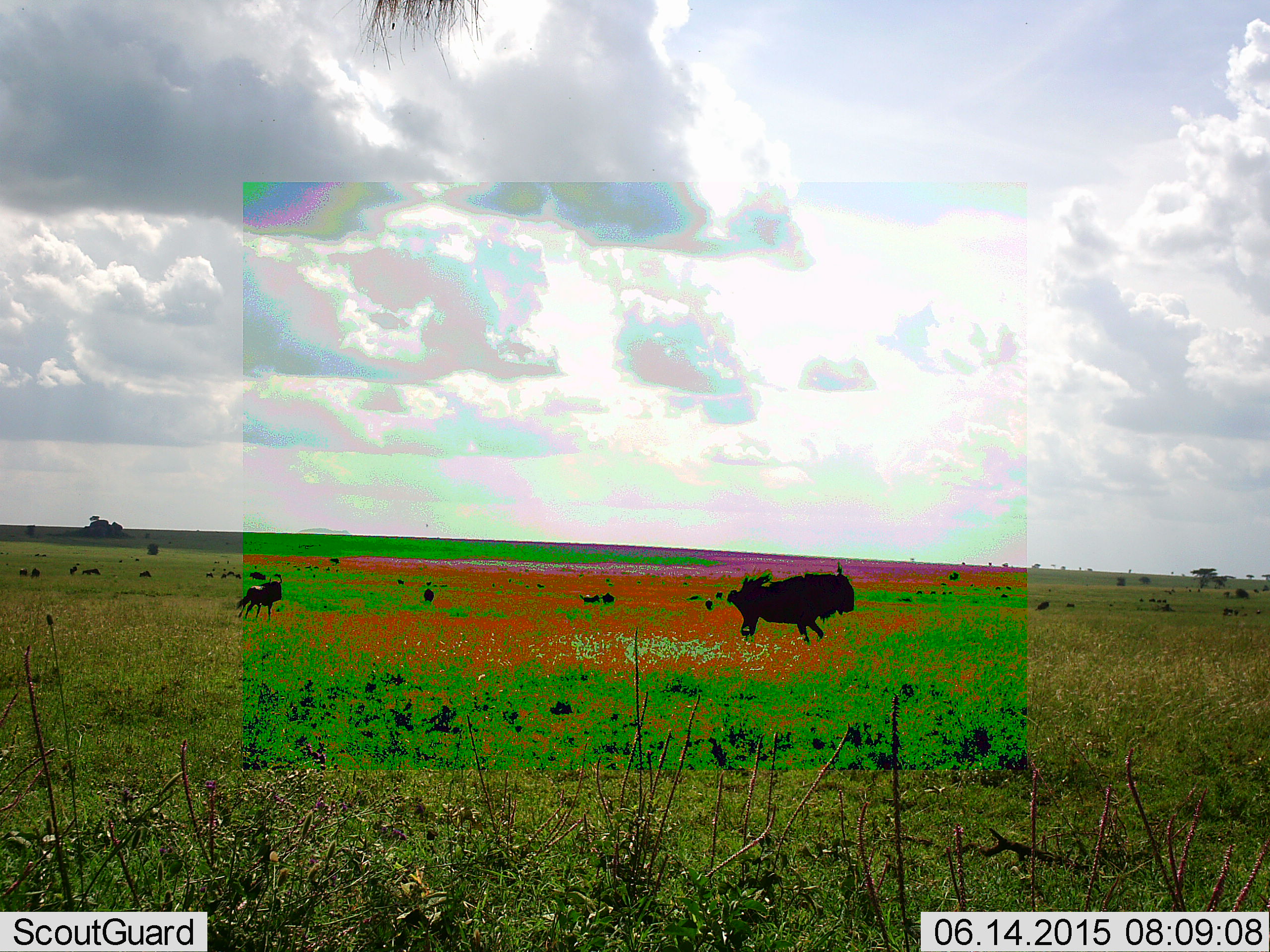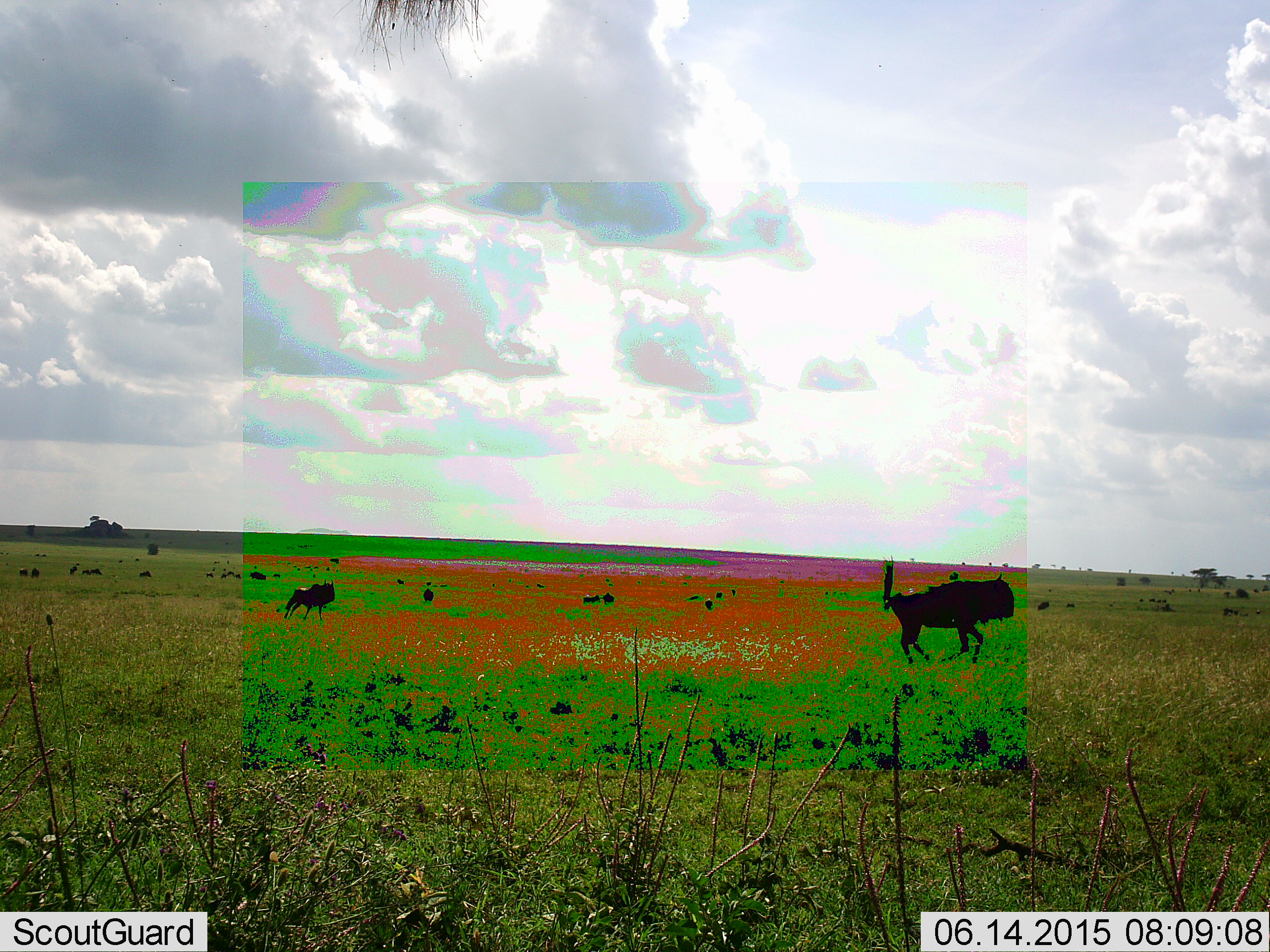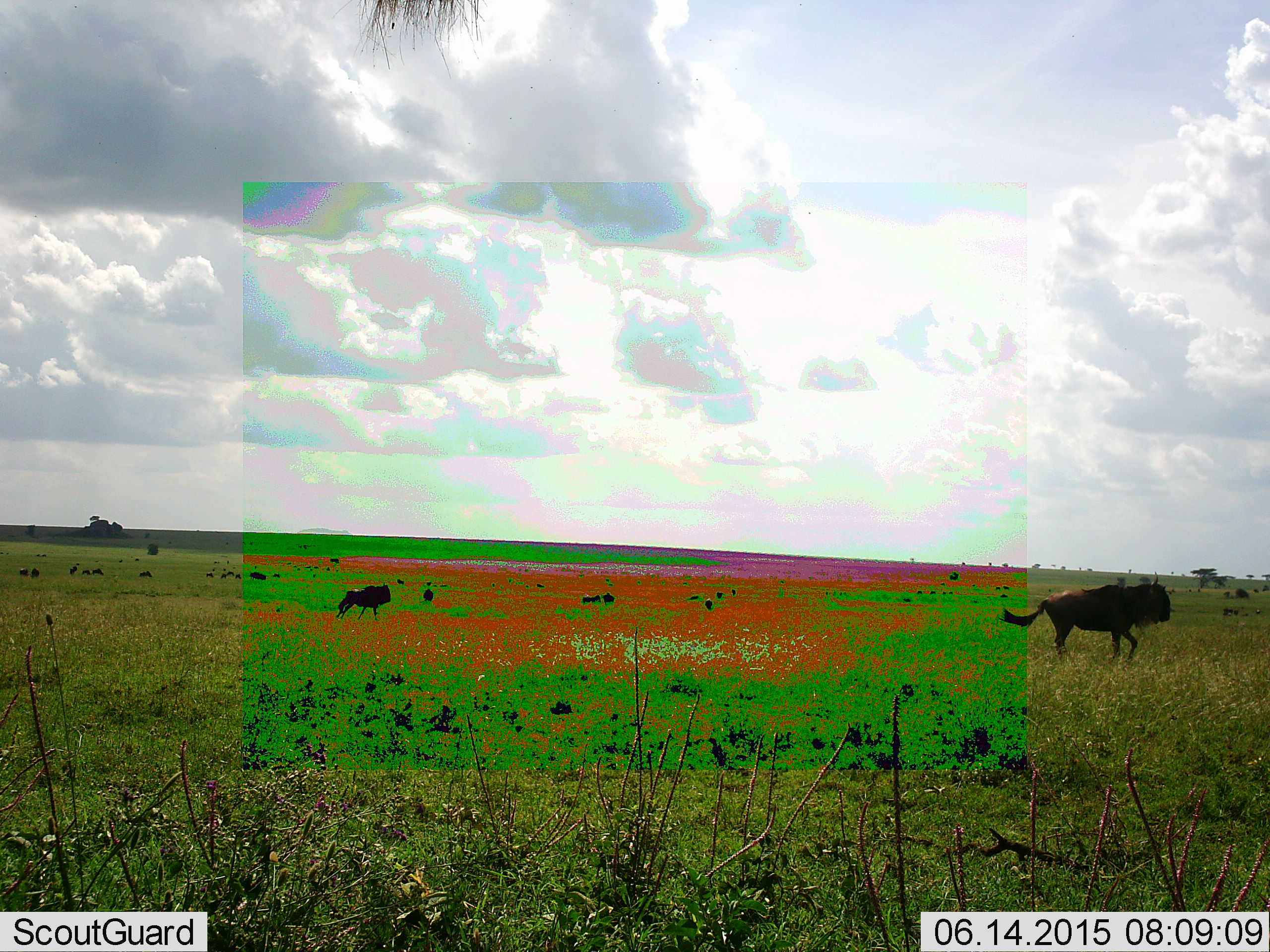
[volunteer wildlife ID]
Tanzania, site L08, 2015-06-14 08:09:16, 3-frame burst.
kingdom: Animalia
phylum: Chordata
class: Mammalia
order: Artiodactyla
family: Bovidae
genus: Connochaetes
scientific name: Connochaetes taurinus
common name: blue wildebeest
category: wildebeest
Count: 2.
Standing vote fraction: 0%.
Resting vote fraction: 0%.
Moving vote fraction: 100%.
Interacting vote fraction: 0%.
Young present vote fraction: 10%.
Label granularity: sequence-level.